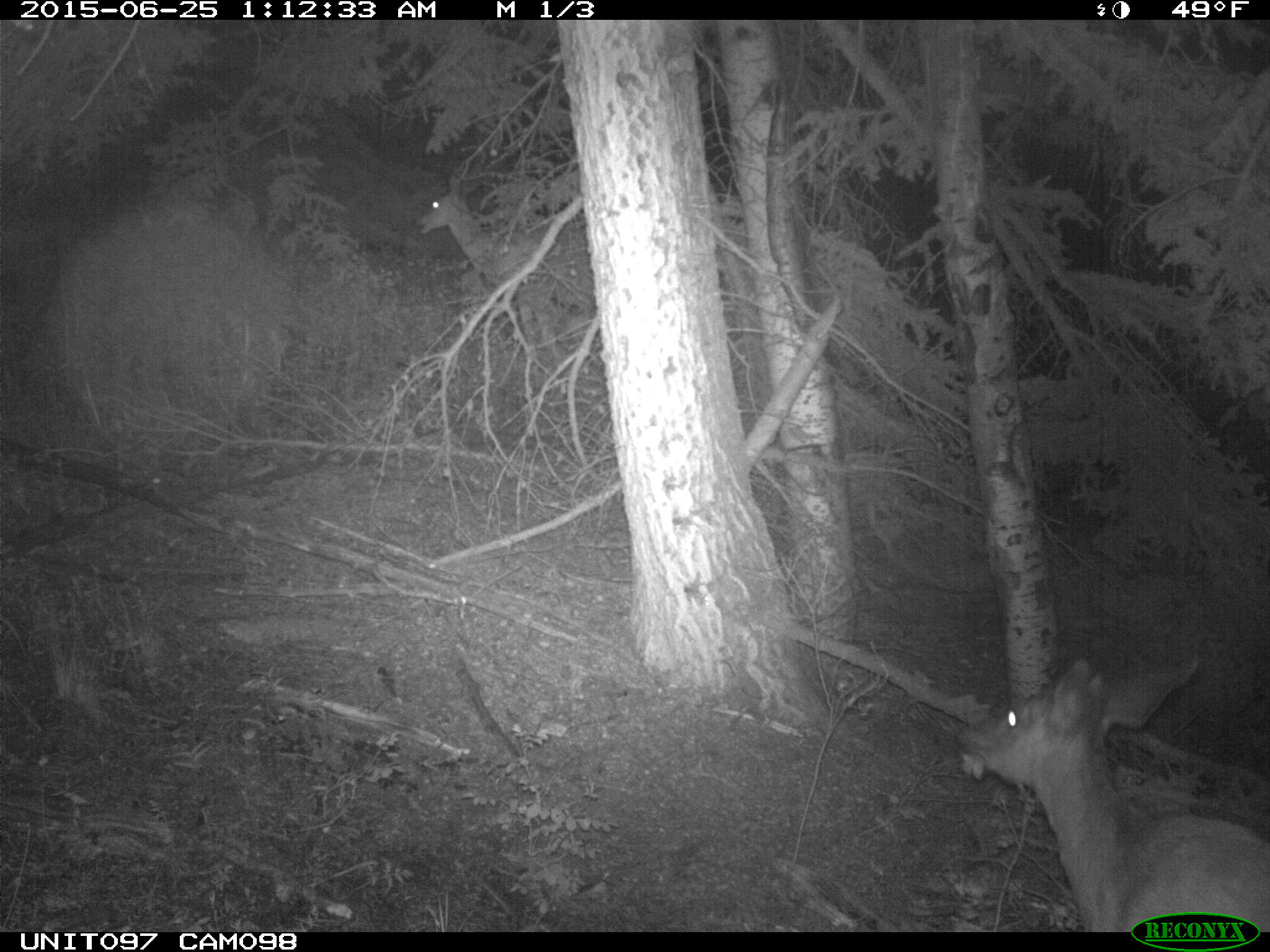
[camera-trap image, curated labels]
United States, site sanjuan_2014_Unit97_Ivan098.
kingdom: Animalia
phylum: Chordata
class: Mammalia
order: Artiodactyla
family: Cervidae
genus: Odocoileus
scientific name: Odocoileus hemionus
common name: mule deer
Odocoileus hemionus (mule deer).